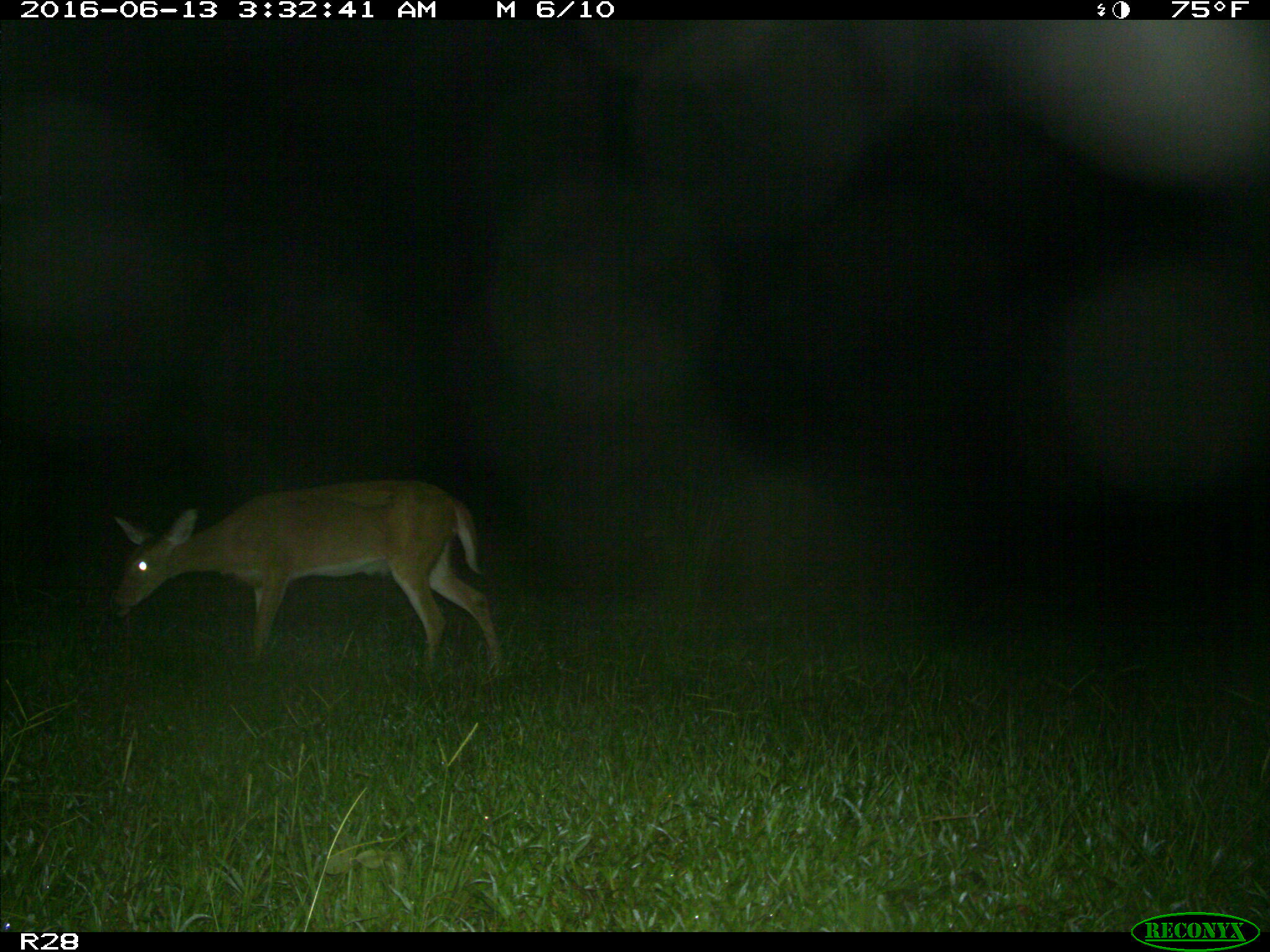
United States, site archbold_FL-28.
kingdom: Animalia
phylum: Chordata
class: Mammalia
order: Artiodactyla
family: Cervidae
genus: Odocoileus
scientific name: Odocoileus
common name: deer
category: unidentified deer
Unidentified deer (deer) (Odocoileus).